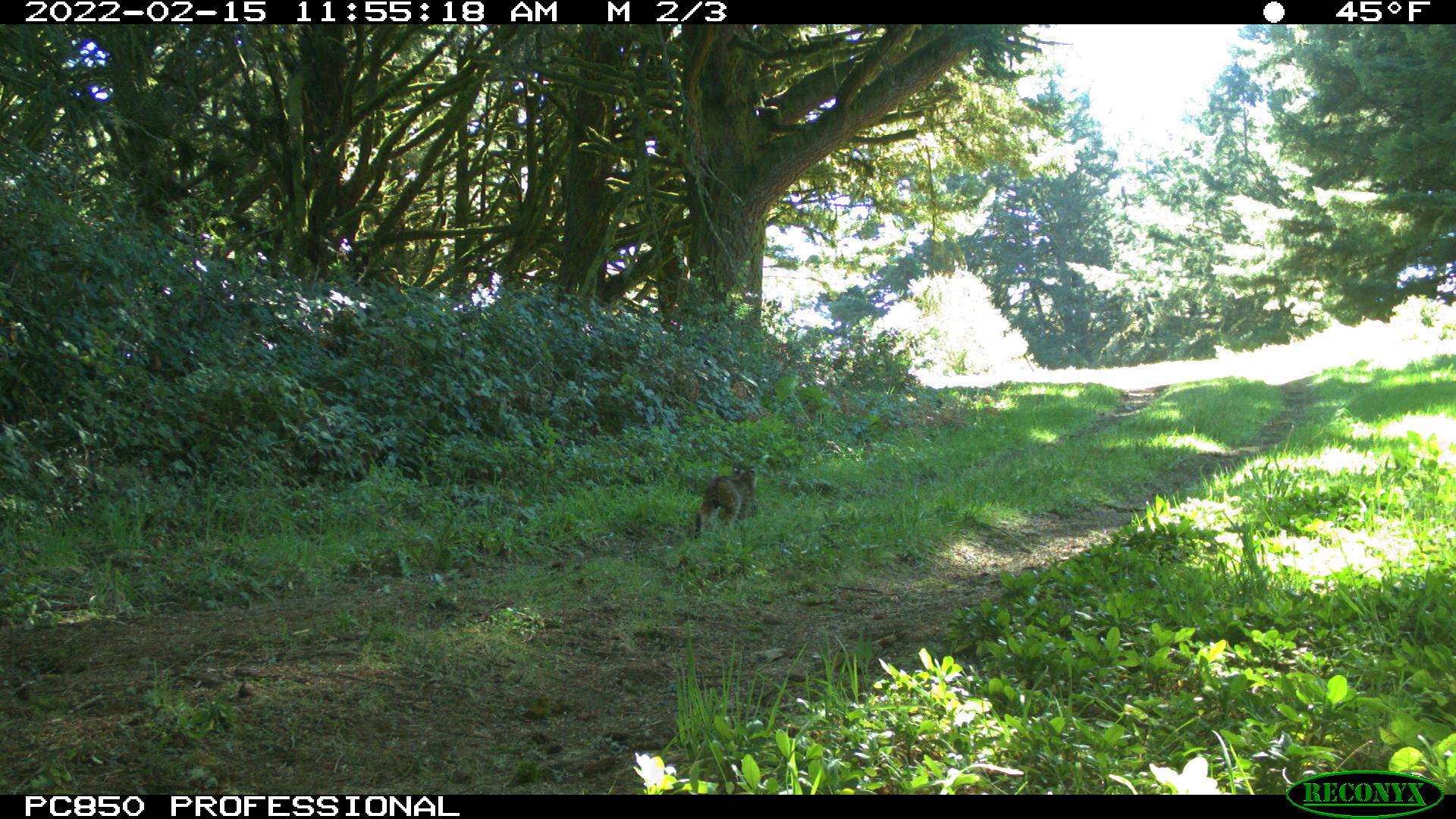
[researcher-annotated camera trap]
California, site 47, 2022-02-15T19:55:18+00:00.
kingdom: Animalia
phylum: Chordata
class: Mammalia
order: Carnivora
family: Felidae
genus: Lynx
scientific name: Lynx rufus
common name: bobcat